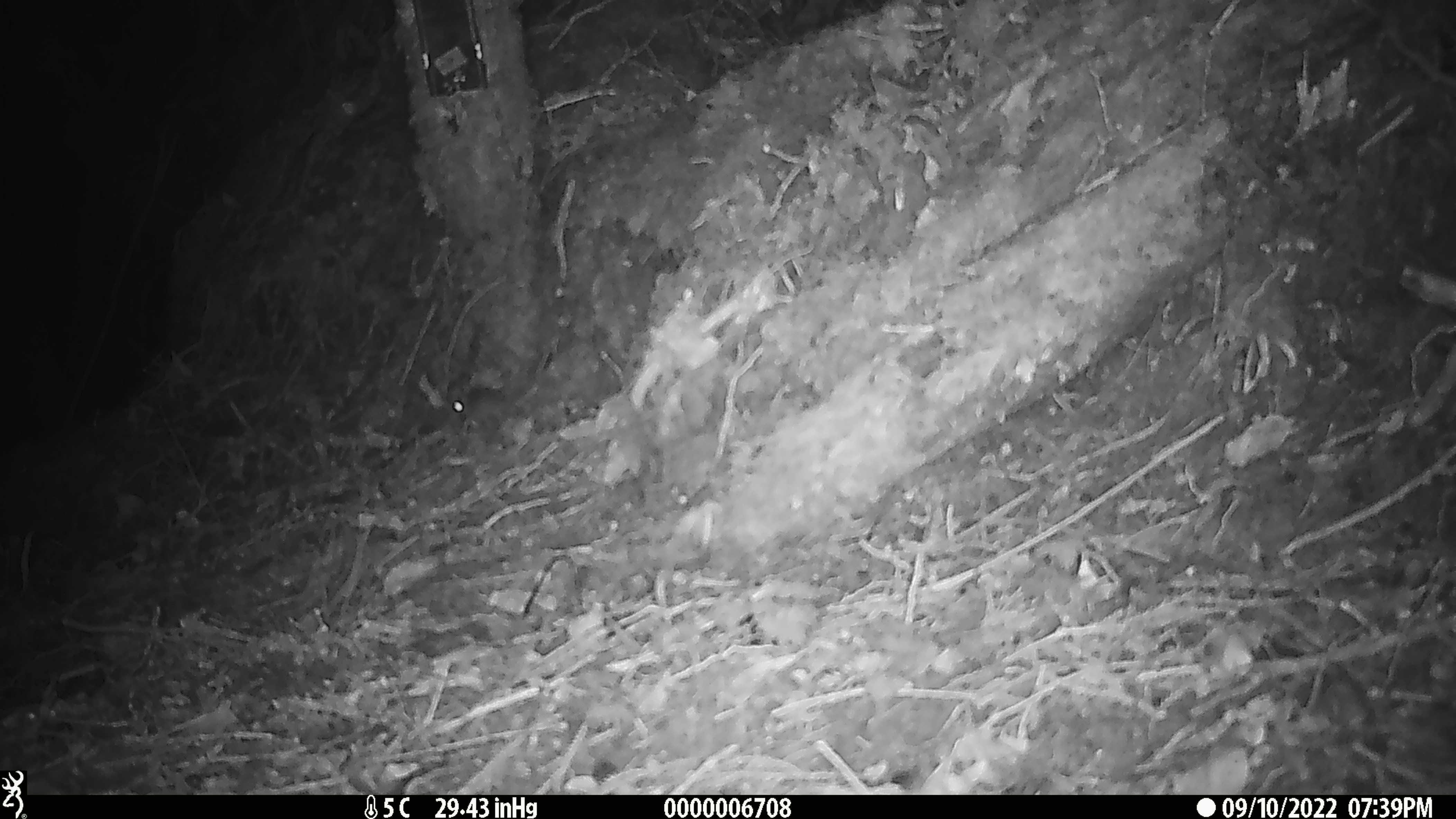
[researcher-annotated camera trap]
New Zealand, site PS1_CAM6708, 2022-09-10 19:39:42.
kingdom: Animalia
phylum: Chordata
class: Mammalia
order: Rodentia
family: Muridae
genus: Mus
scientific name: Mus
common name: mouse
Mouse (Mus).